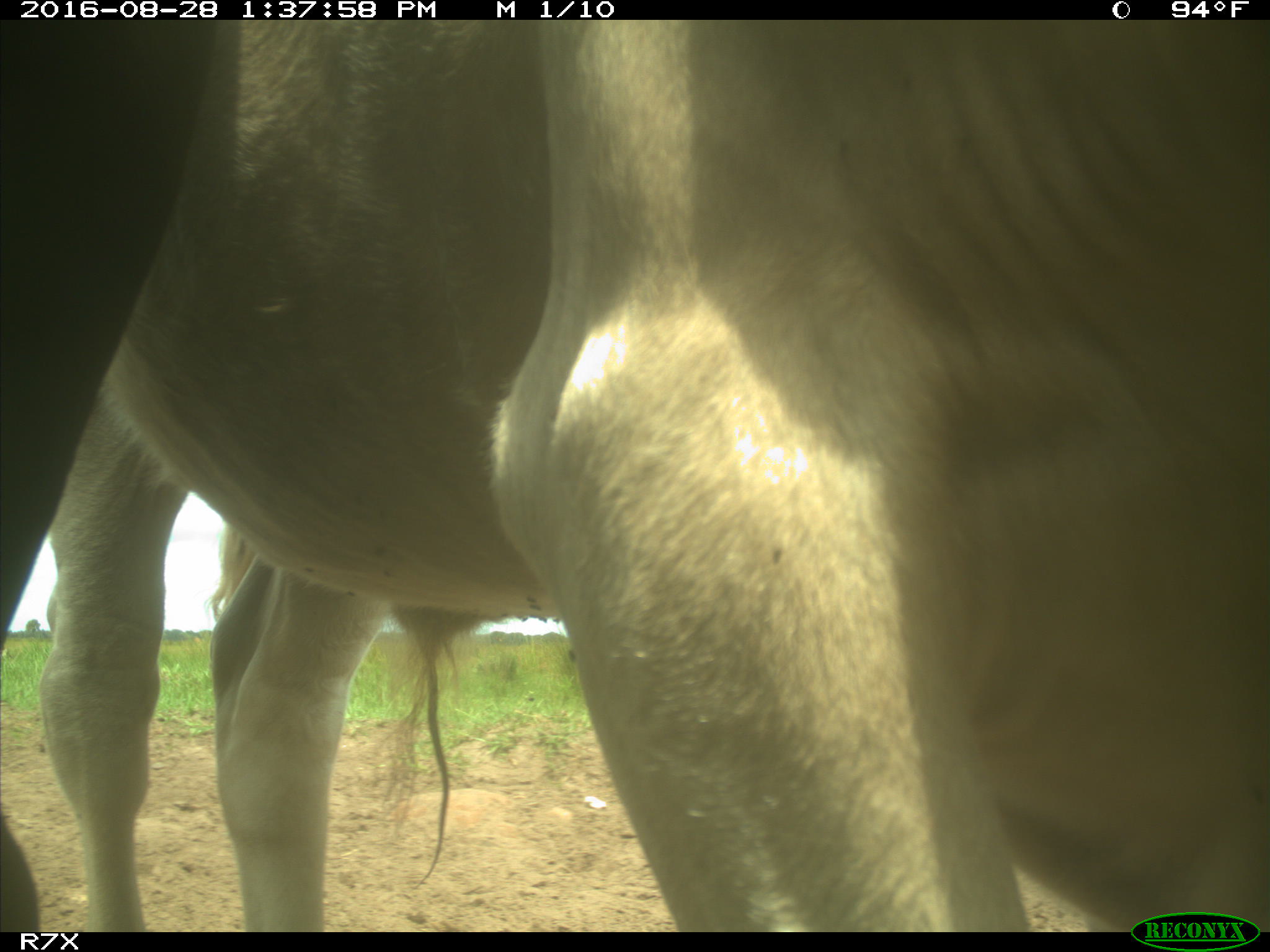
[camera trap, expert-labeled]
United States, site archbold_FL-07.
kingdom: Animalia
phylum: Chordata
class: Mammalia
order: Artiodactyla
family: Bovidae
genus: Bos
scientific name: Bos taurus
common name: domestic cow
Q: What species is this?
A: Bos taurus (domestic cow).